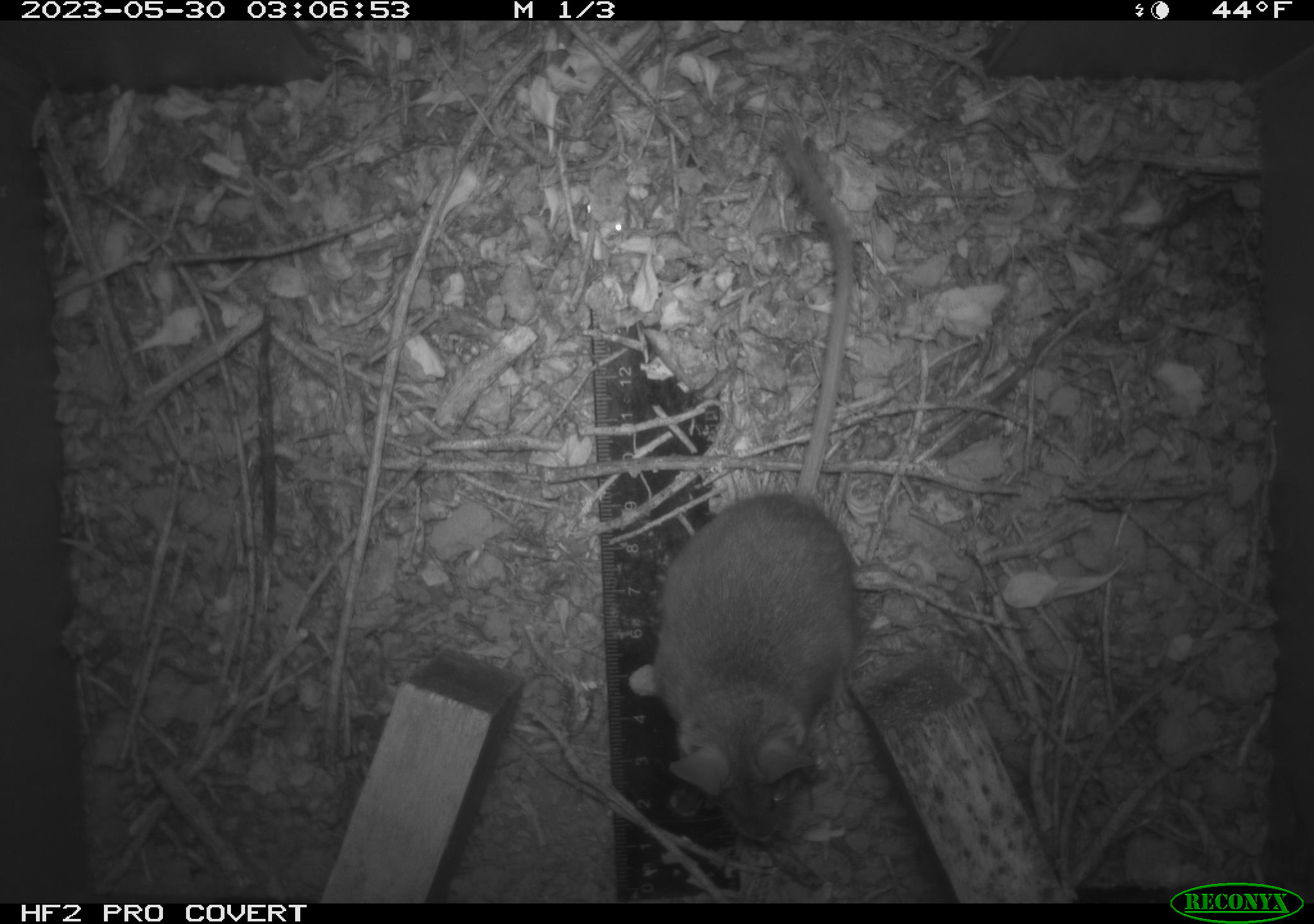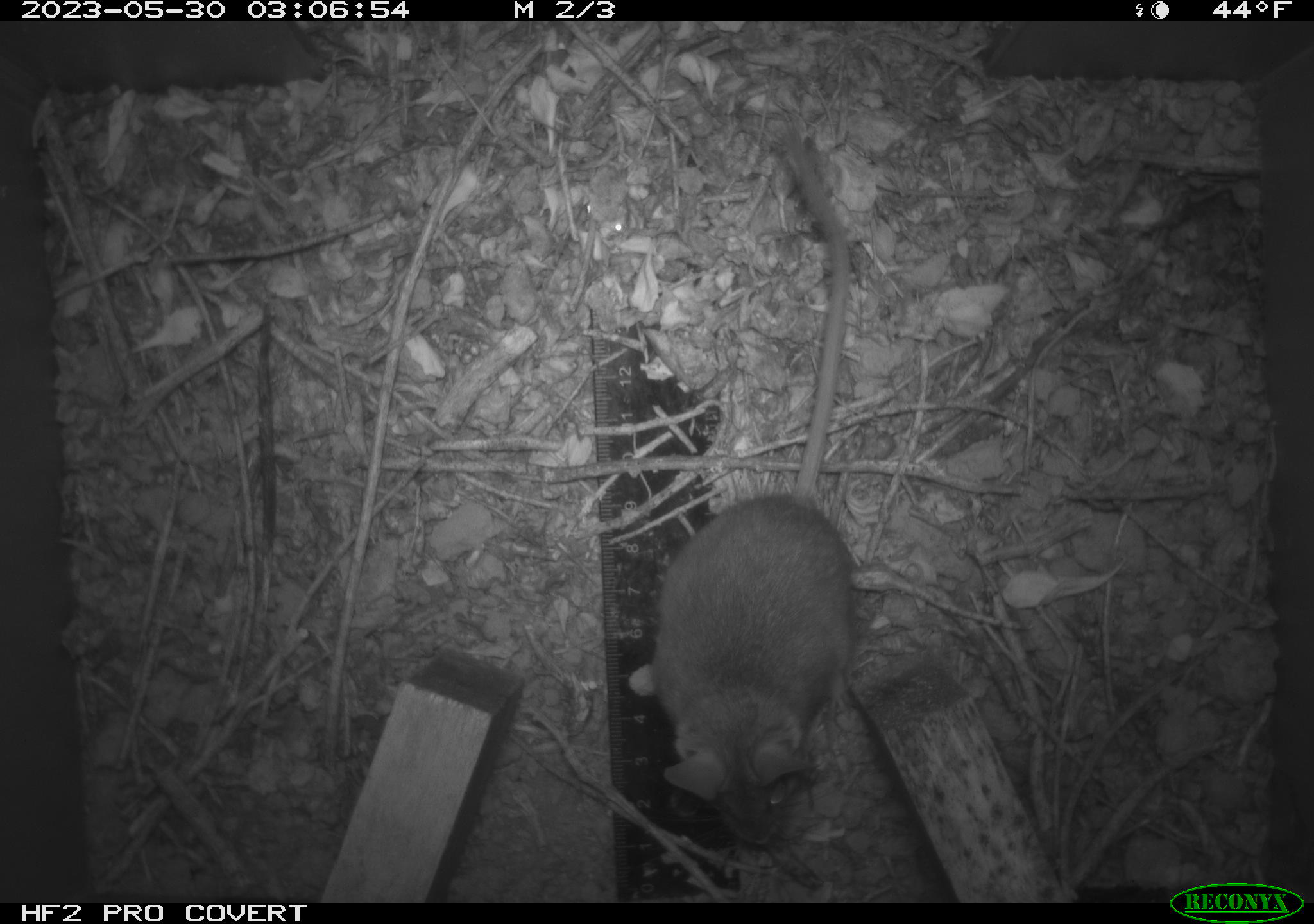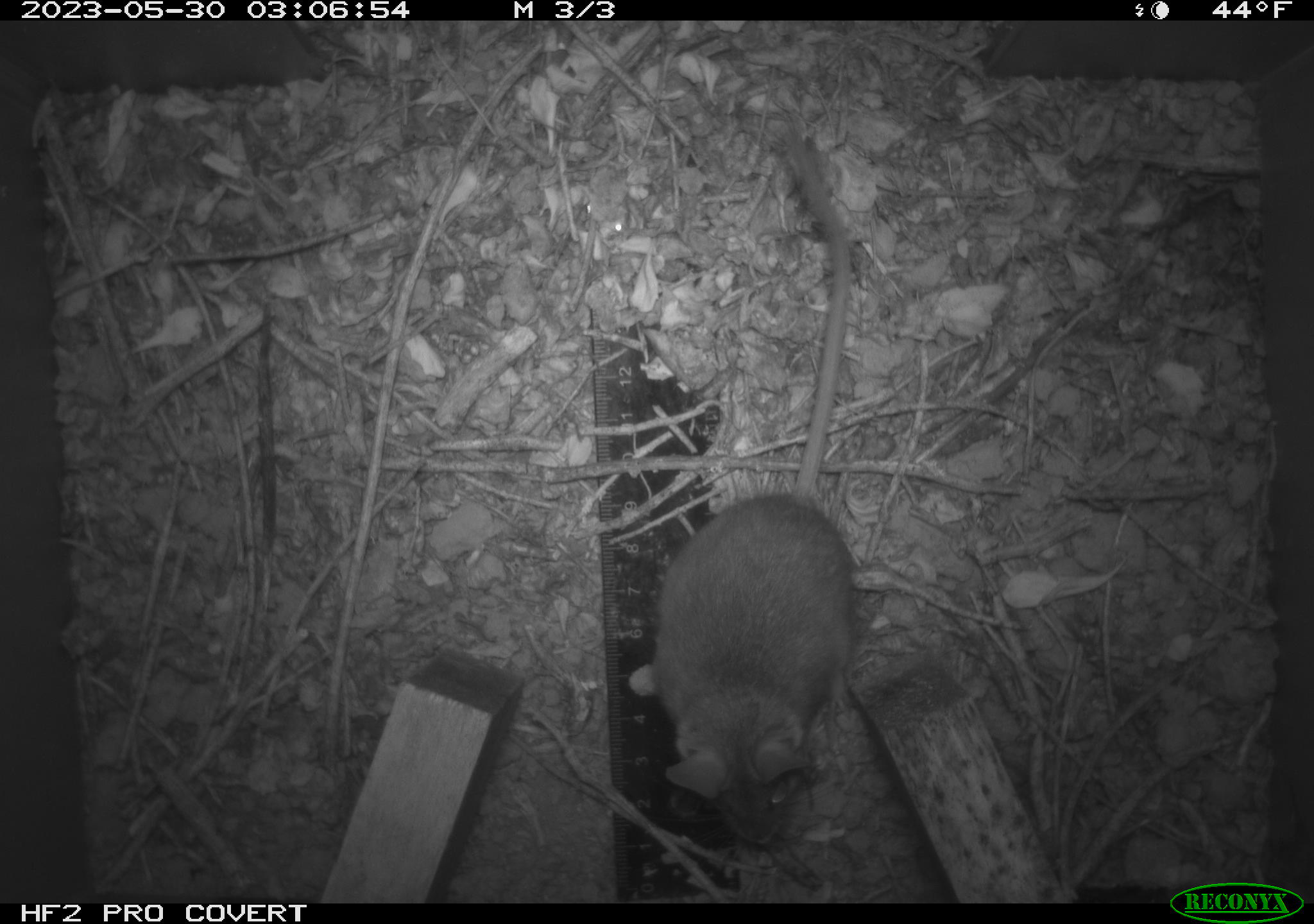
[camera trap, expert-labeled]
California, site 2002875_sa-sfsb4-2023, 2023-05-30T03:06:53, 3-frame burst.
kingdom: Animalia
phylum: Chordata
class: Mammalia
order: Rodentia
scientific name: Rodentia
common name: mouse species